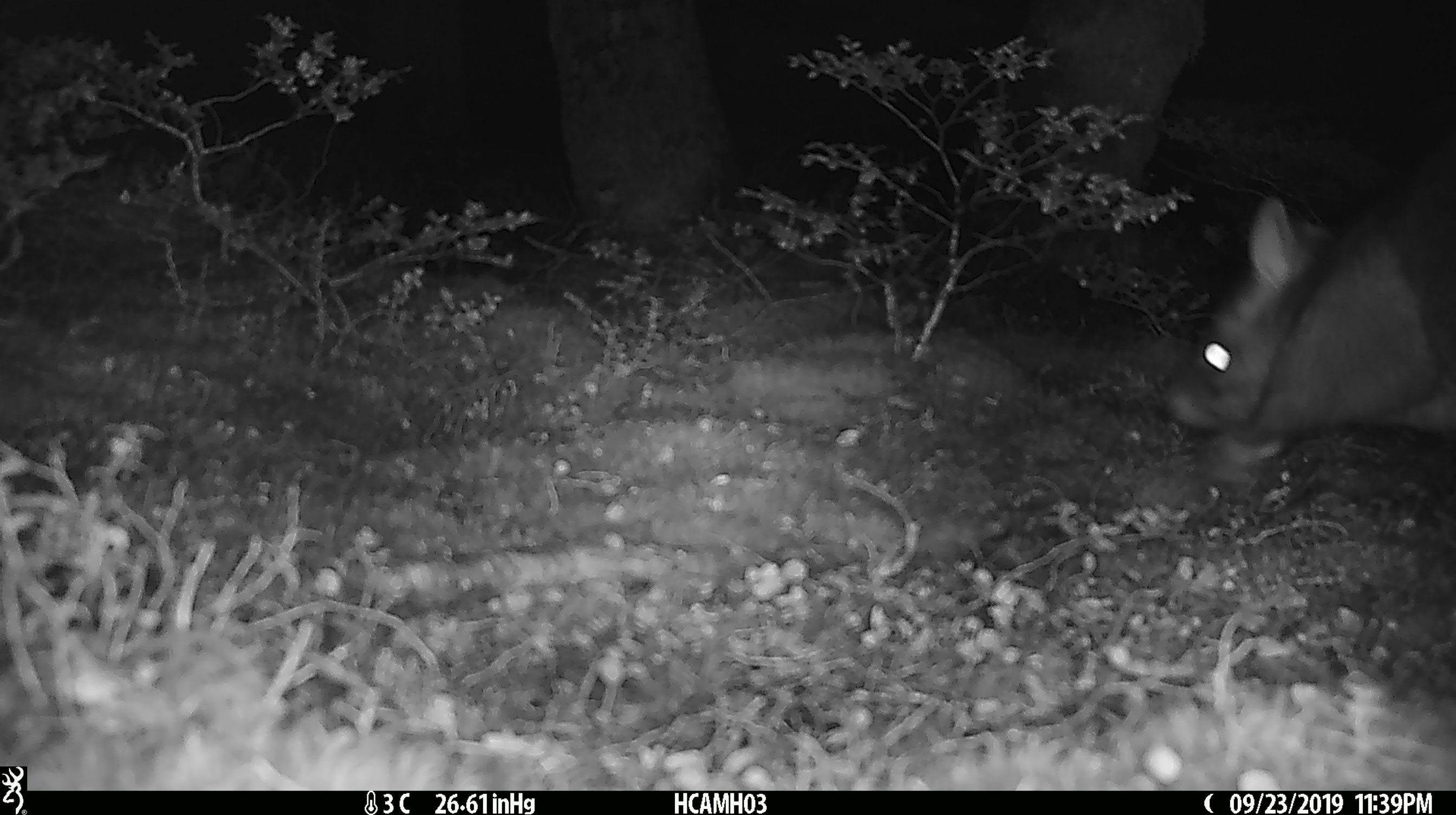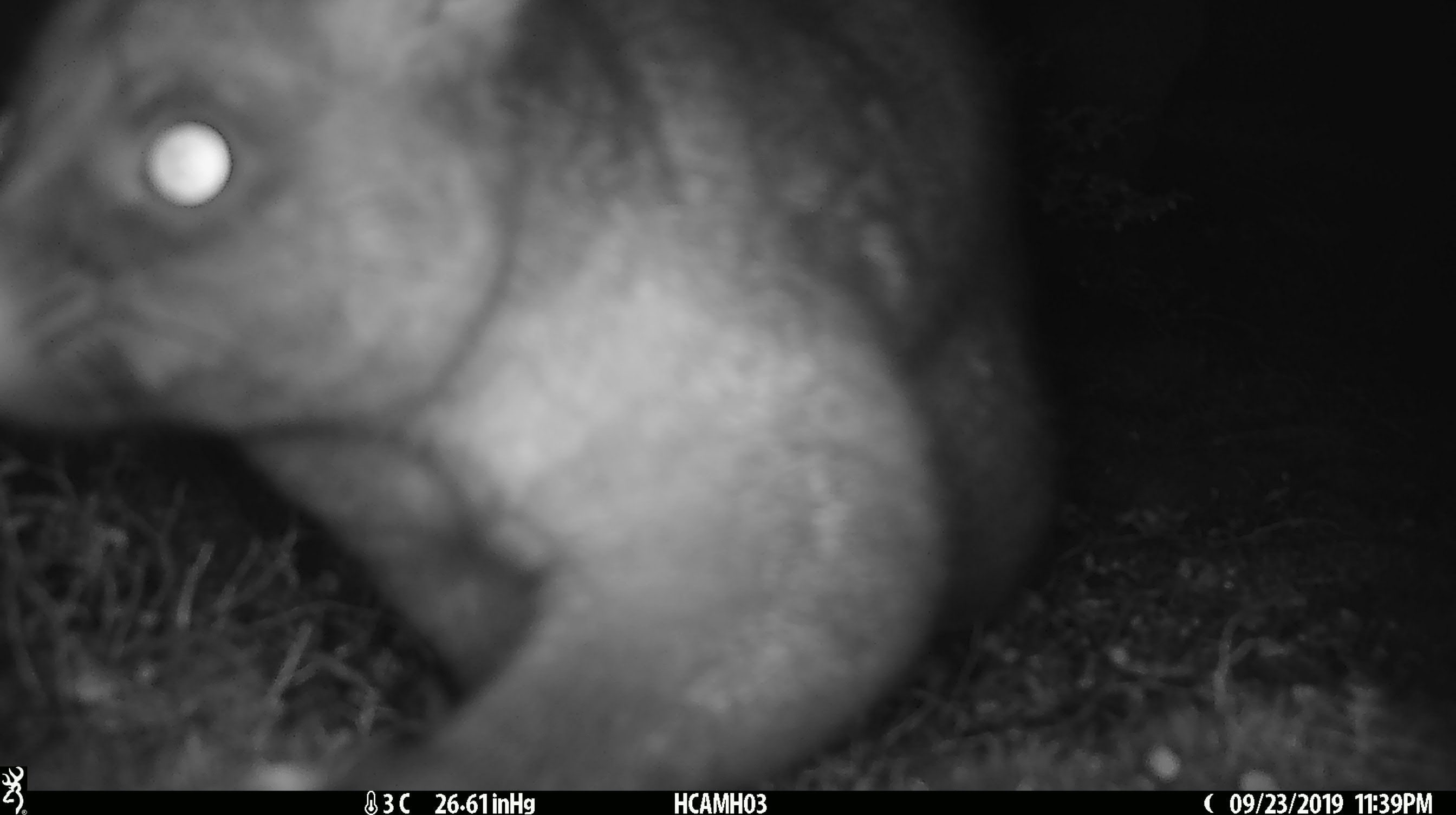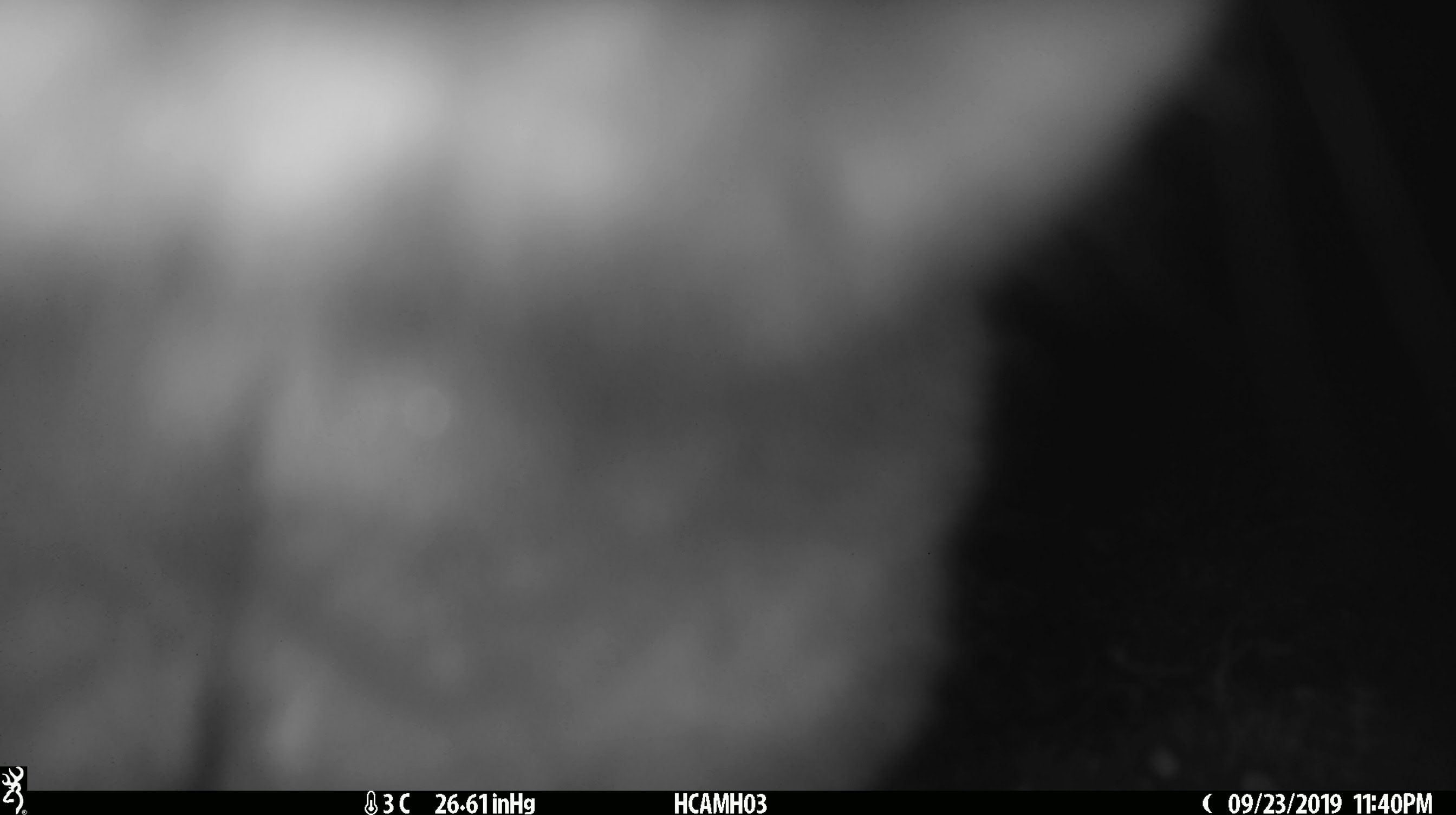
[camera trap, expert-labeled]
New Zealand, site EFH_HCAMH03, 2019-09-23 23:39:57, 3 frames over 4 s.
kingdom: Animalia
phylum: Chordata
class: Mammalia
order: Diprotodontia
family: Phalangeridae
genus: Trichosurus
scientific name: Trichosurus vulpecula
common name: common brushtail possum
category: possum